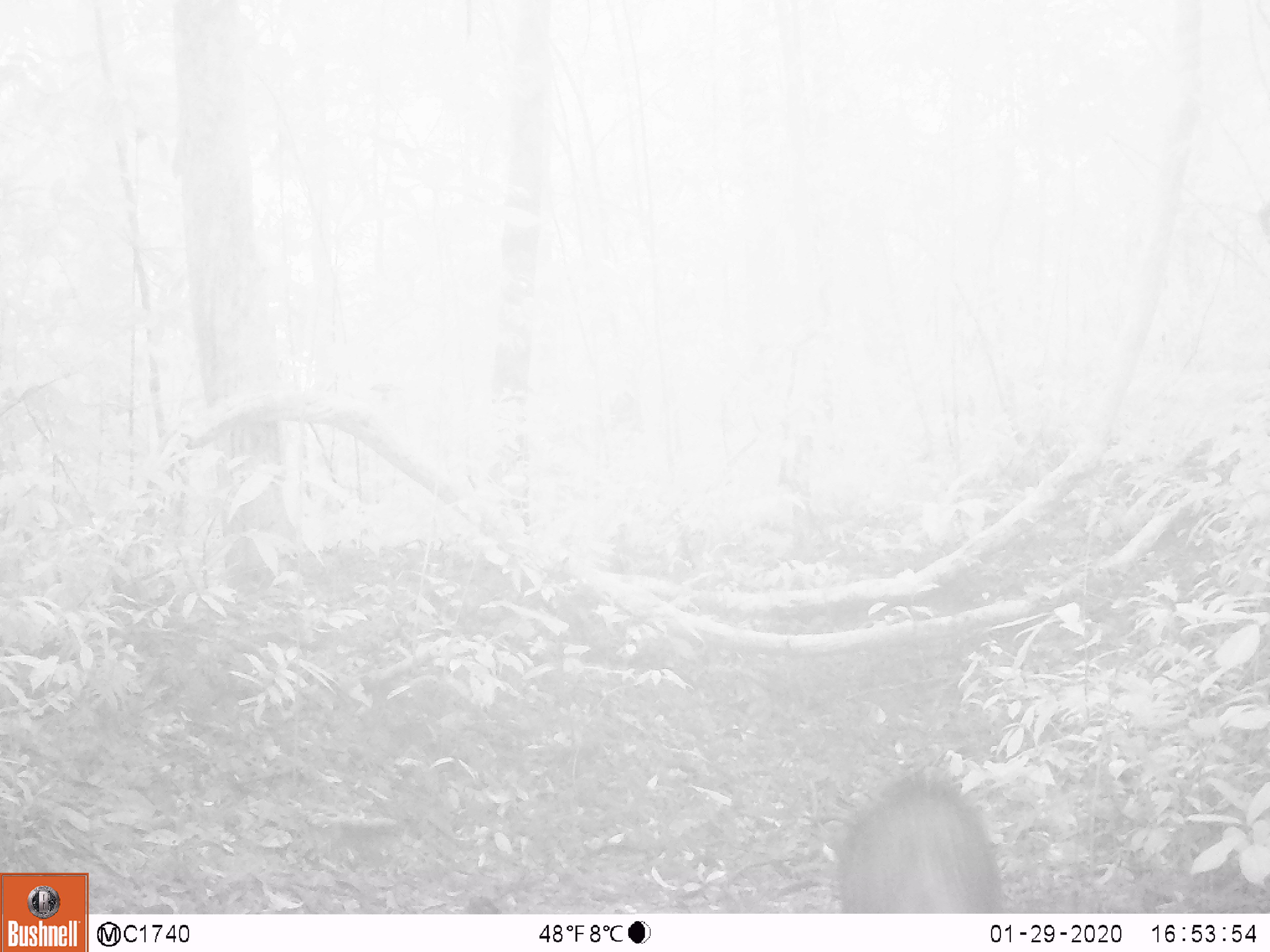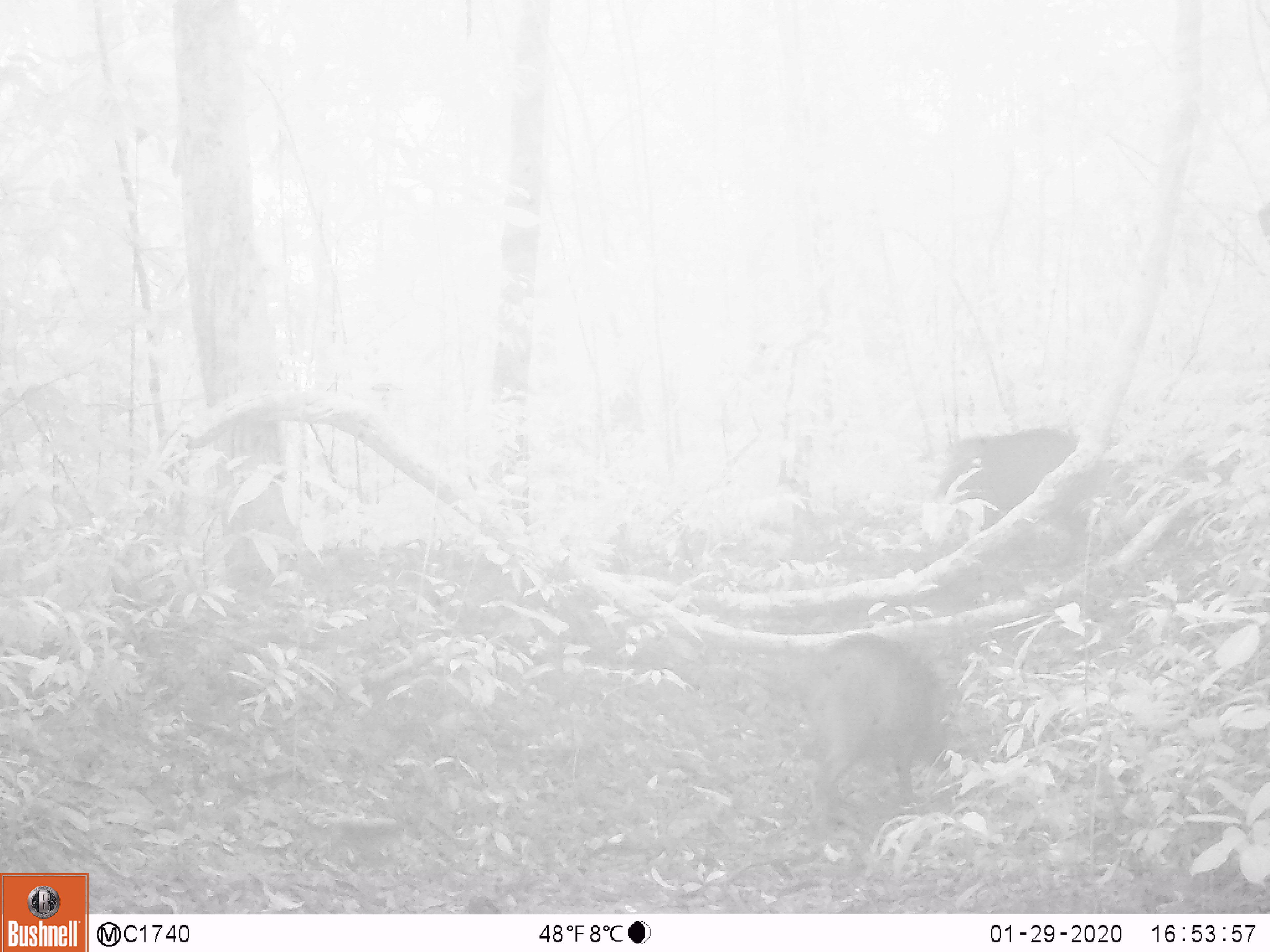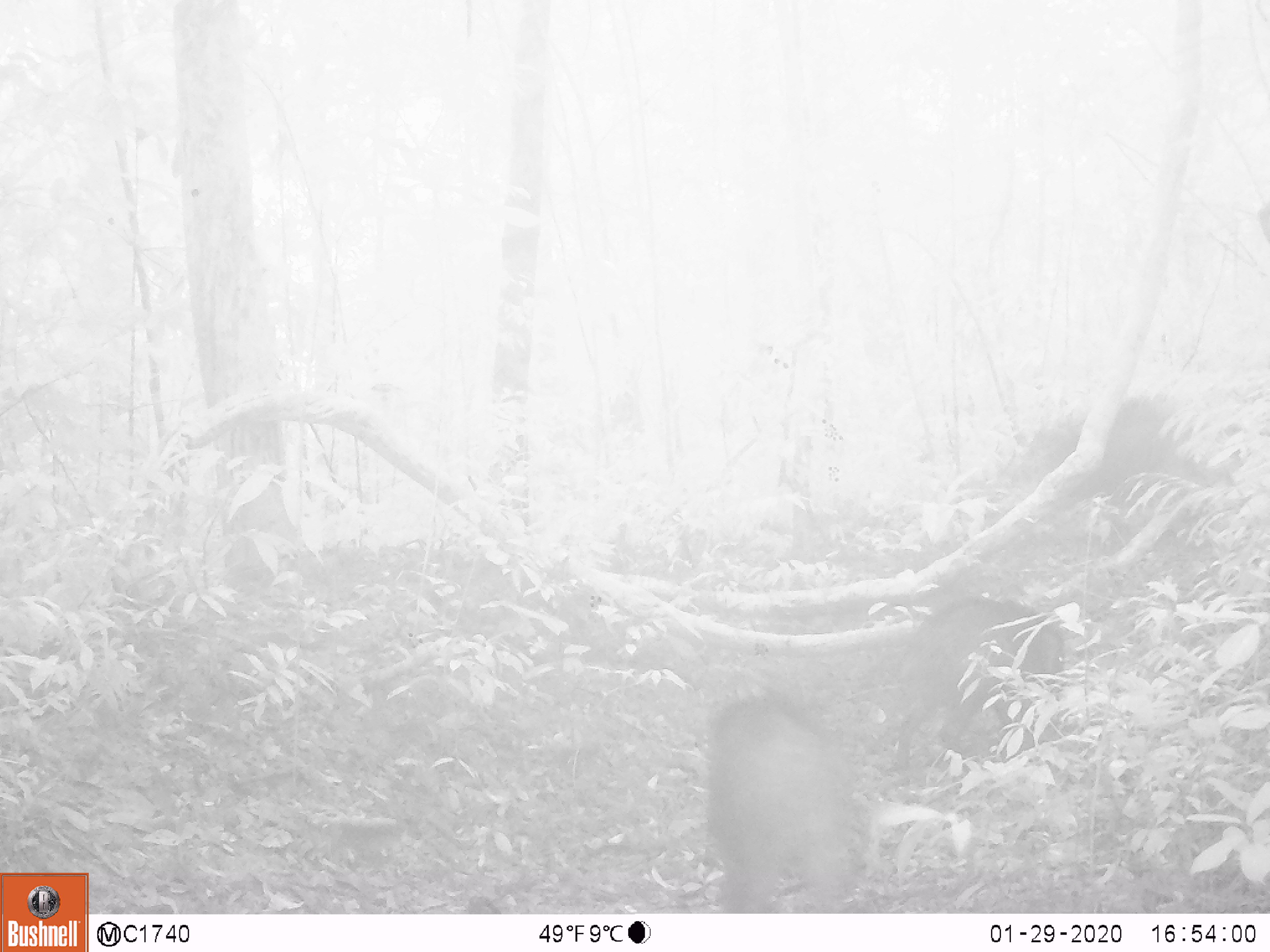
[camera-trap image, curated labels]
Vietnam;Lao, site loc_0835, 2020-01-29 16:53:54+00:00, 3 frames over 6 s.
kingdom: Animalia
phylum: Chordata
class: Mammalia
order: Artiodactyla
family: Suidae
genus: Sus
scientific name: Sus scrofa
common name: eurasian wild pig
Eurasian wild pig (Sus scrofa). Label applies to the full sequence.